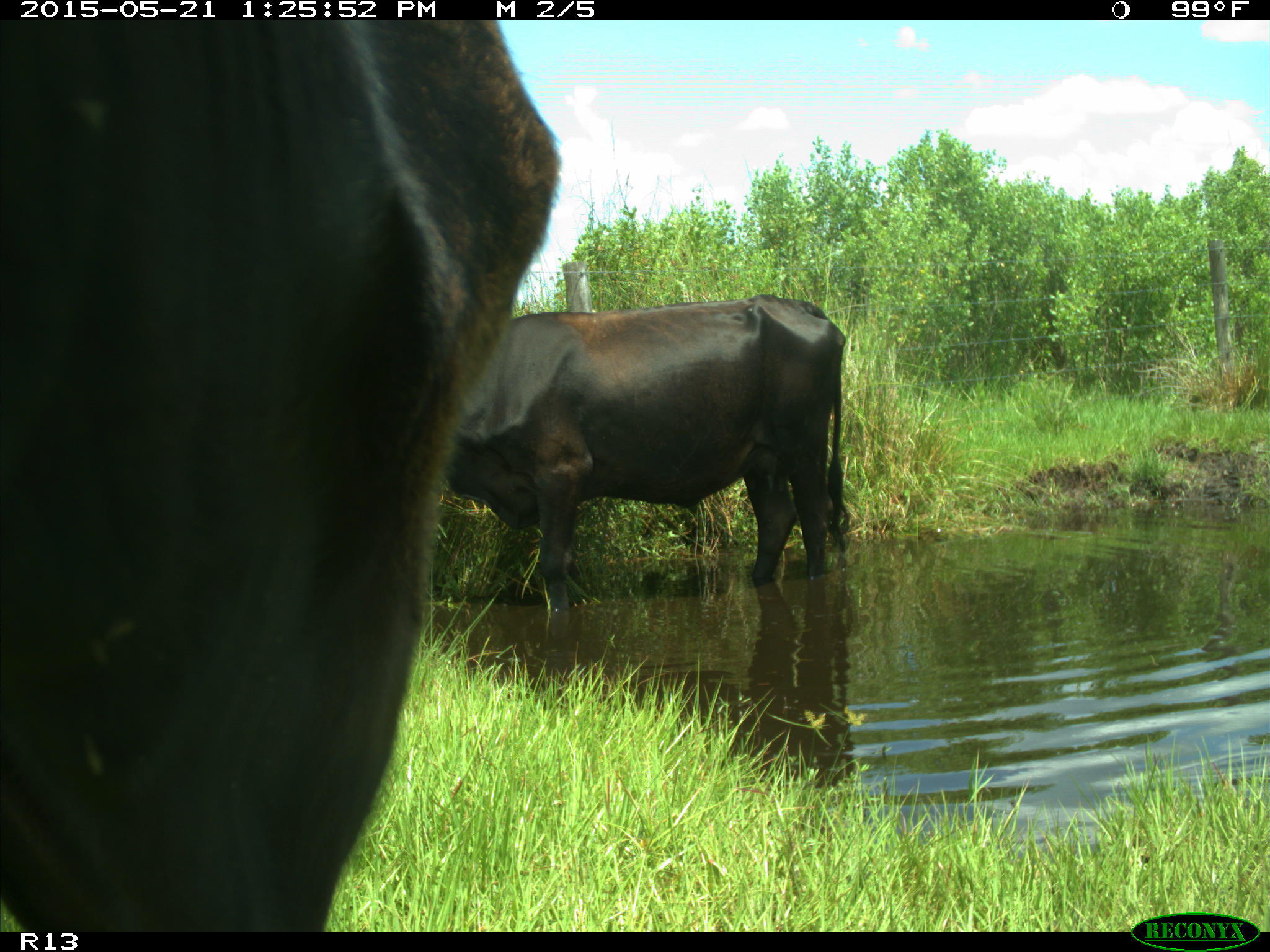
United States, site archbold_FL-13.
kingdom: Animalia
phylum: Chordata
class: Mammalia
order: Artiodactyla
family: Bovidae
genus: Bos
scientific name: Bos taurus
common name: domestic cow